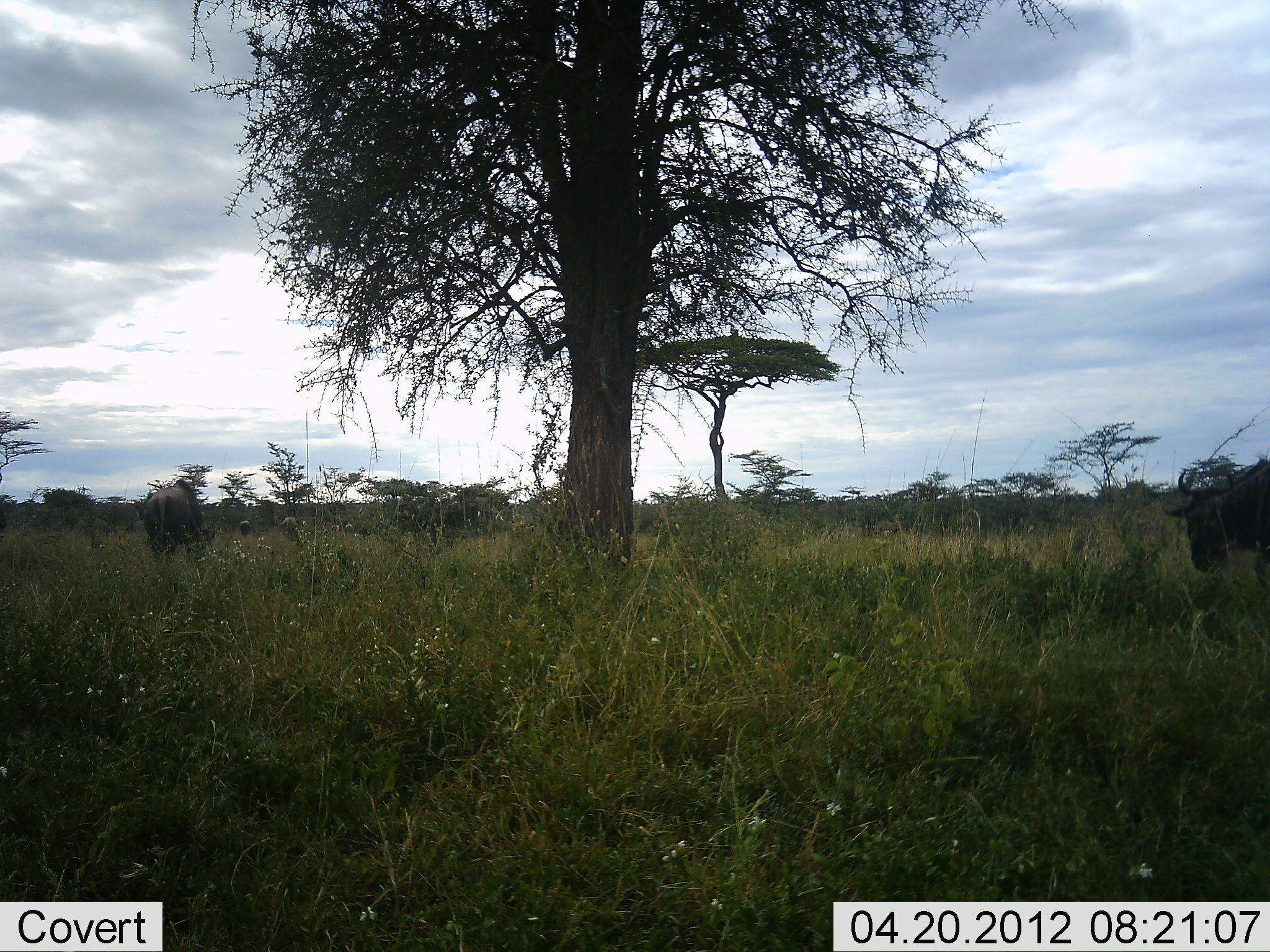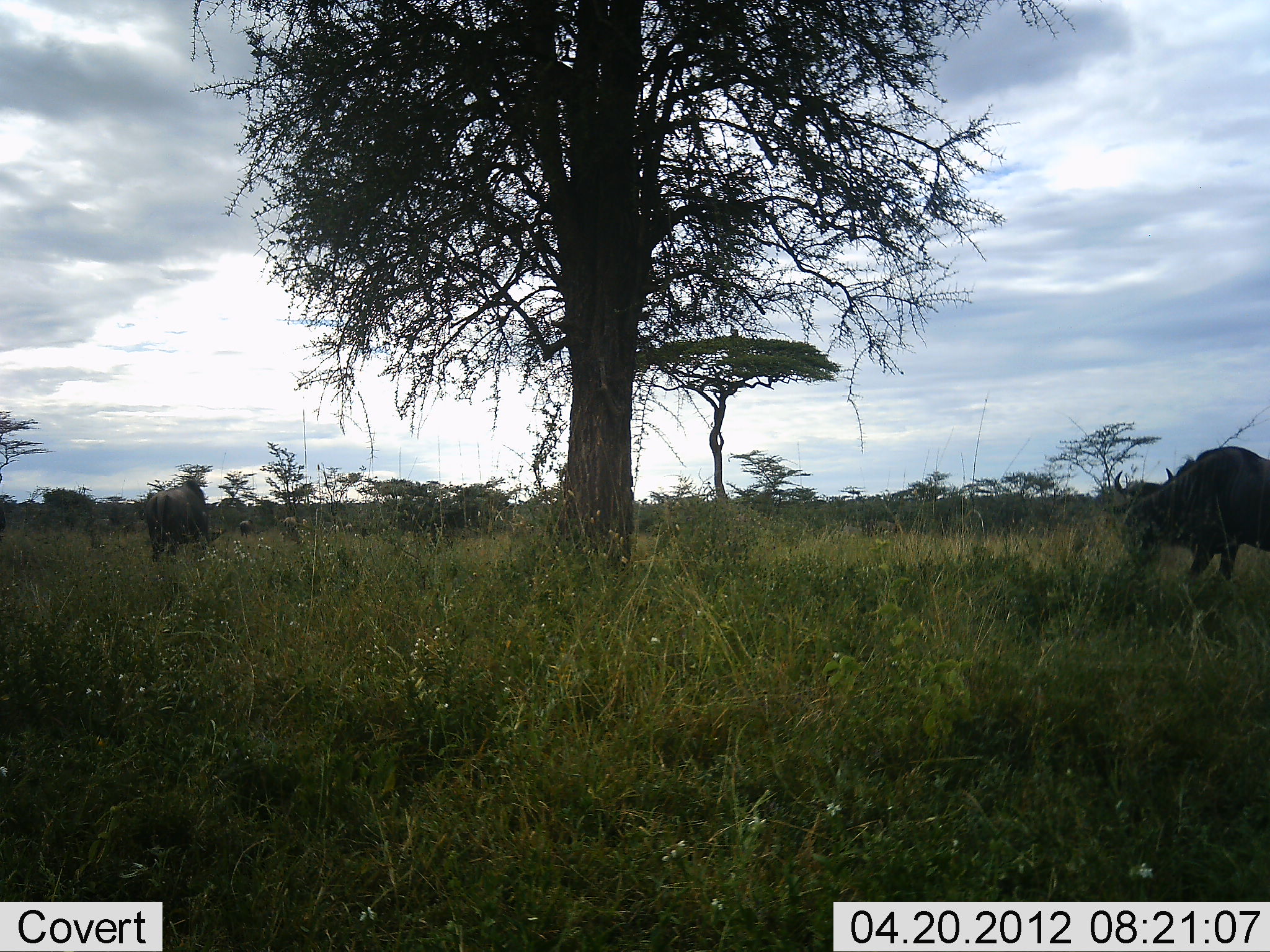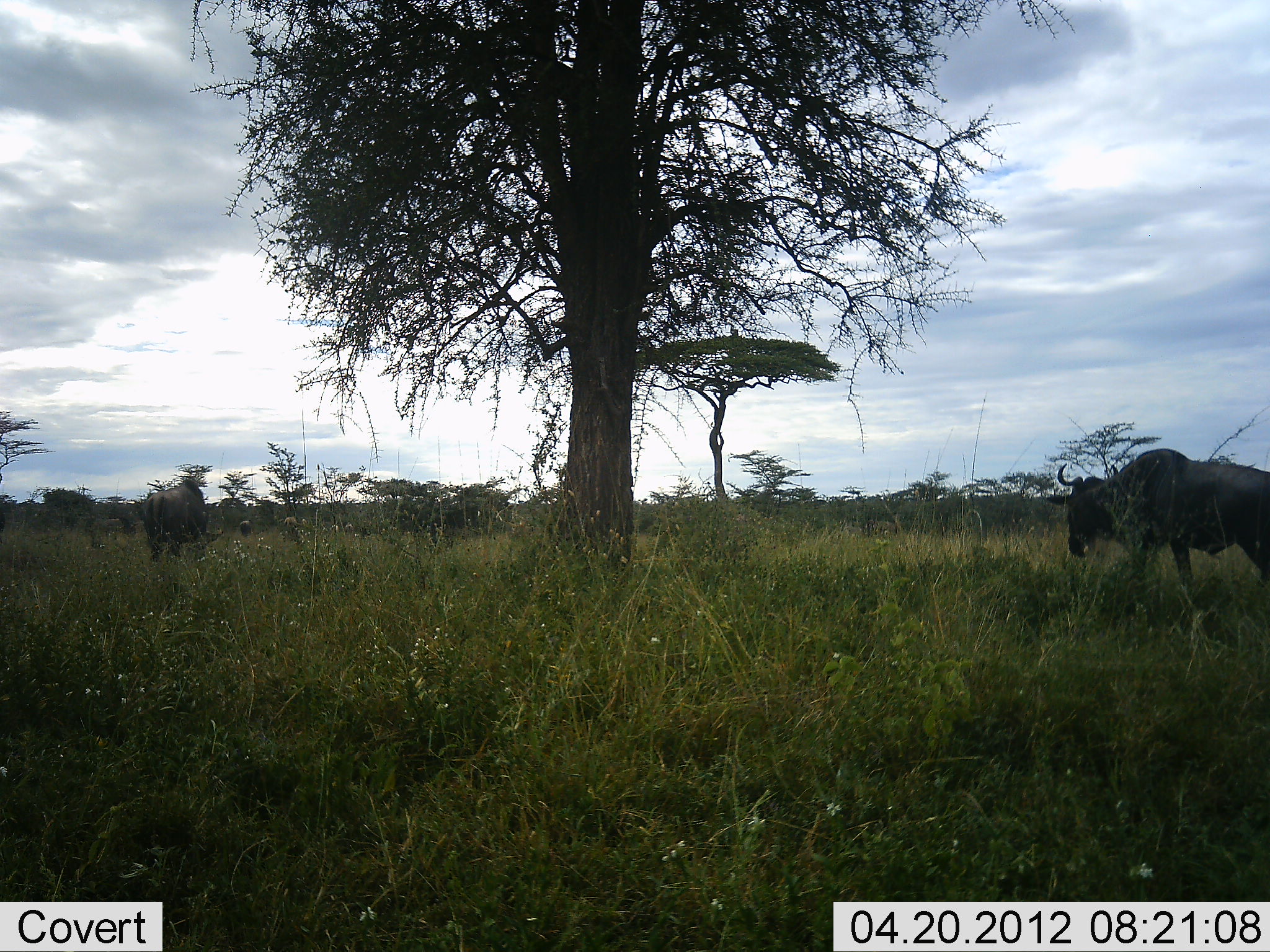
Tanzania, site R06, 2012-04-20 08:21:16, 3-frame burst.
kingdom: Animalia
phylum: Chordata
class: Mammalia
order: Artiodactyla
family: Bovidae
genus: Connochaetes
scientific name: Connochaetes taurinus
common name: blue wildebeest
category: wildebeest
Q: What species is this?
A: Wildebeest (blue wildebeest) (Connochaetes taurinus).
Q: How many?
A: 2.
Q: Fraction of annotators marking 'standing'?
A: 21%.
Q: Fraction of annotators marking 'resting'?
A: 0%.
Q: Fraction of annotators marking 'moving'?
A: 57%.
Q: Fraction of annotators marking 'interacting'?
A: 0%.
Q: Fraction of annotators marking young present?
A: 0%.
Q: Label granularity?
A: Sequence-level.